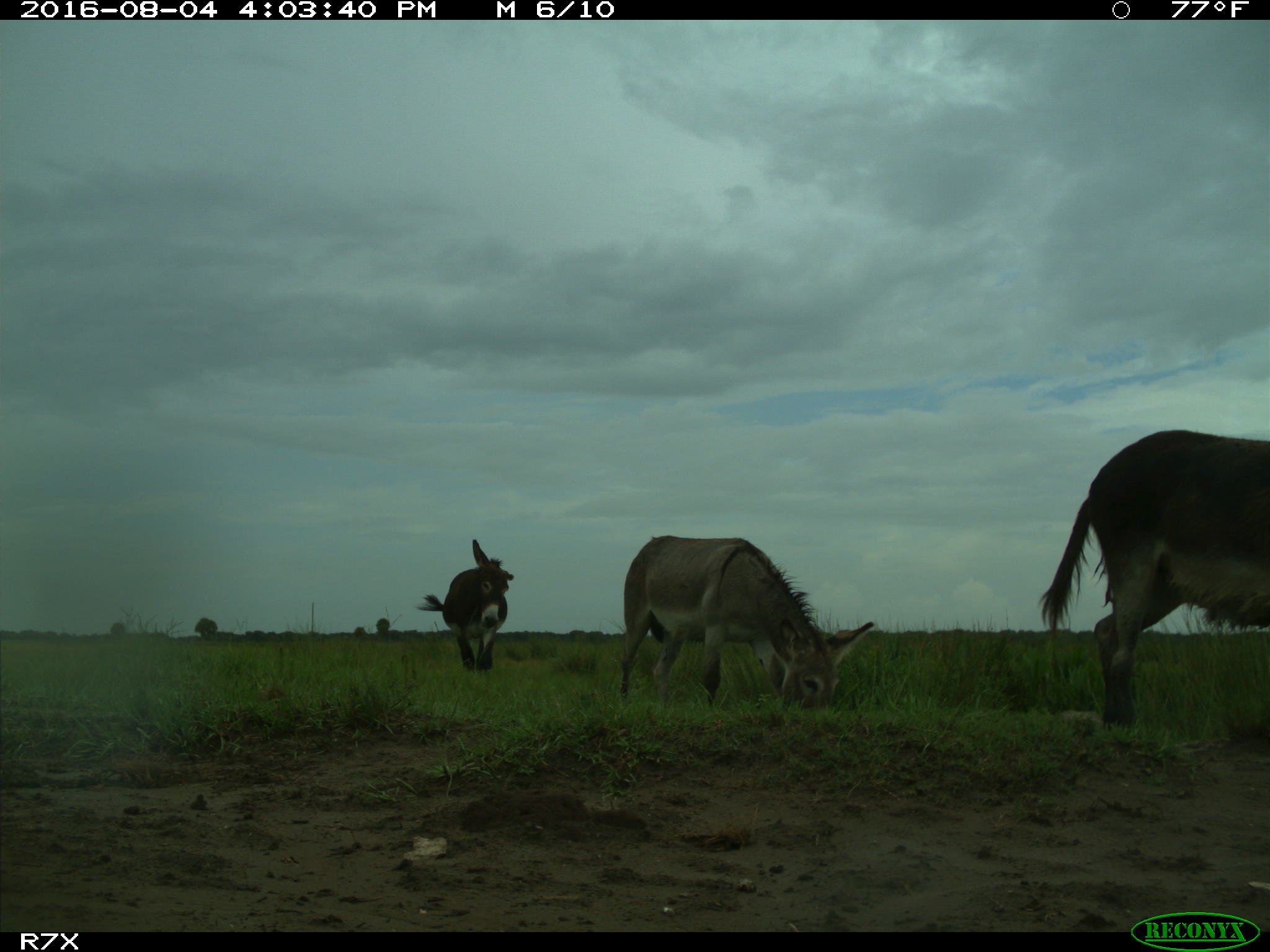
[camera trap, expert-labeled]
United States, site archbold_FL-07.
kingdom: Animalia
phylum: Chordata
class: Mammalia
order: Perissodactyla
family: Equidae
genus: Equus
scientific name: Equus africanus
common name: african wild ass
Equus africanus (african wild ass).